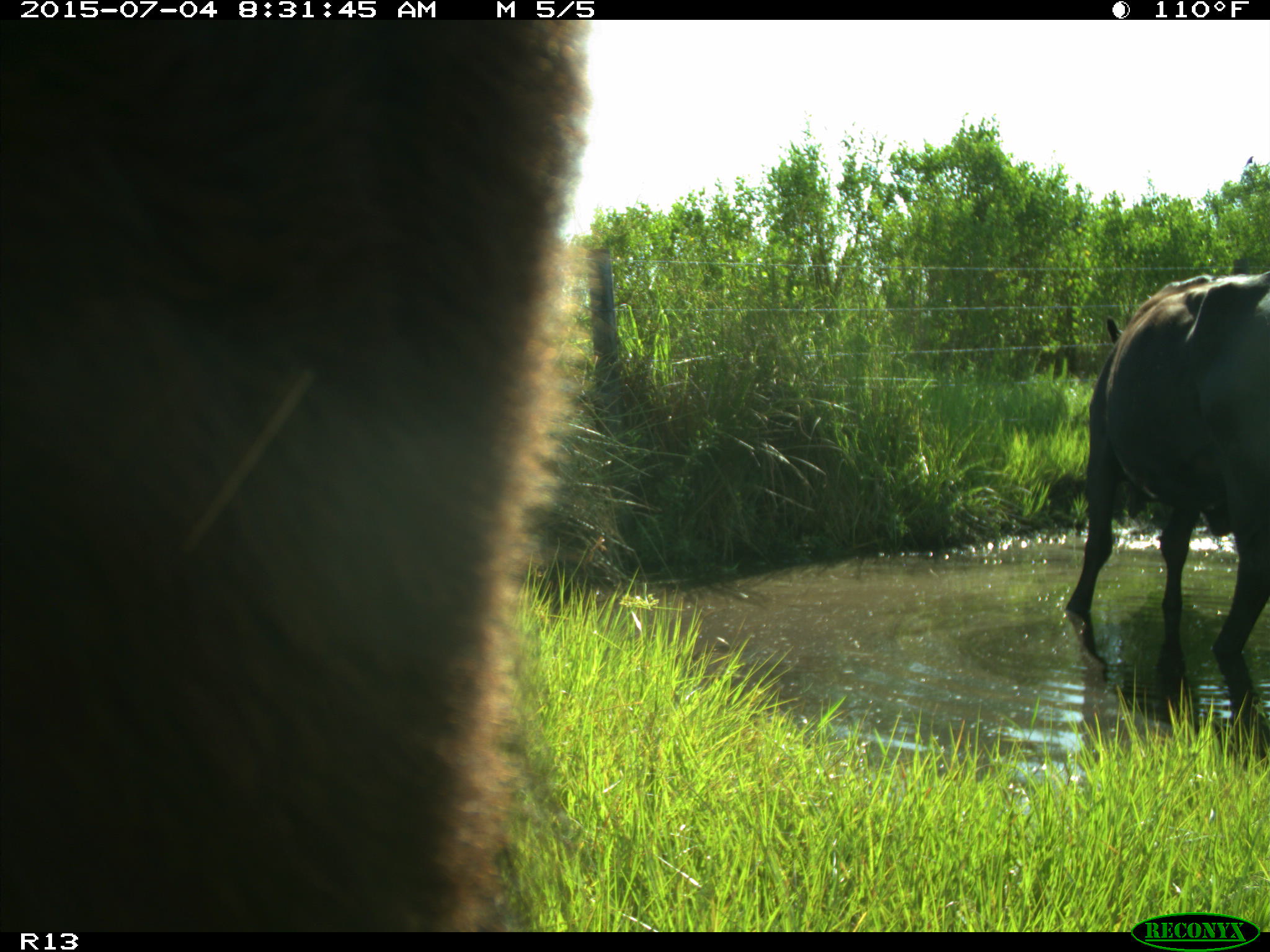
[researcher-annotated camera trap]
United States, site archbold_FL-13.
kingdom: Animalia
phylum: Chordata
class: Mammalia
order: Artiodactyla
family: Bovidae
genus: Bos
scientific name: Bos taurus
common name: domestic cow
Bos taurus (domestic cow).